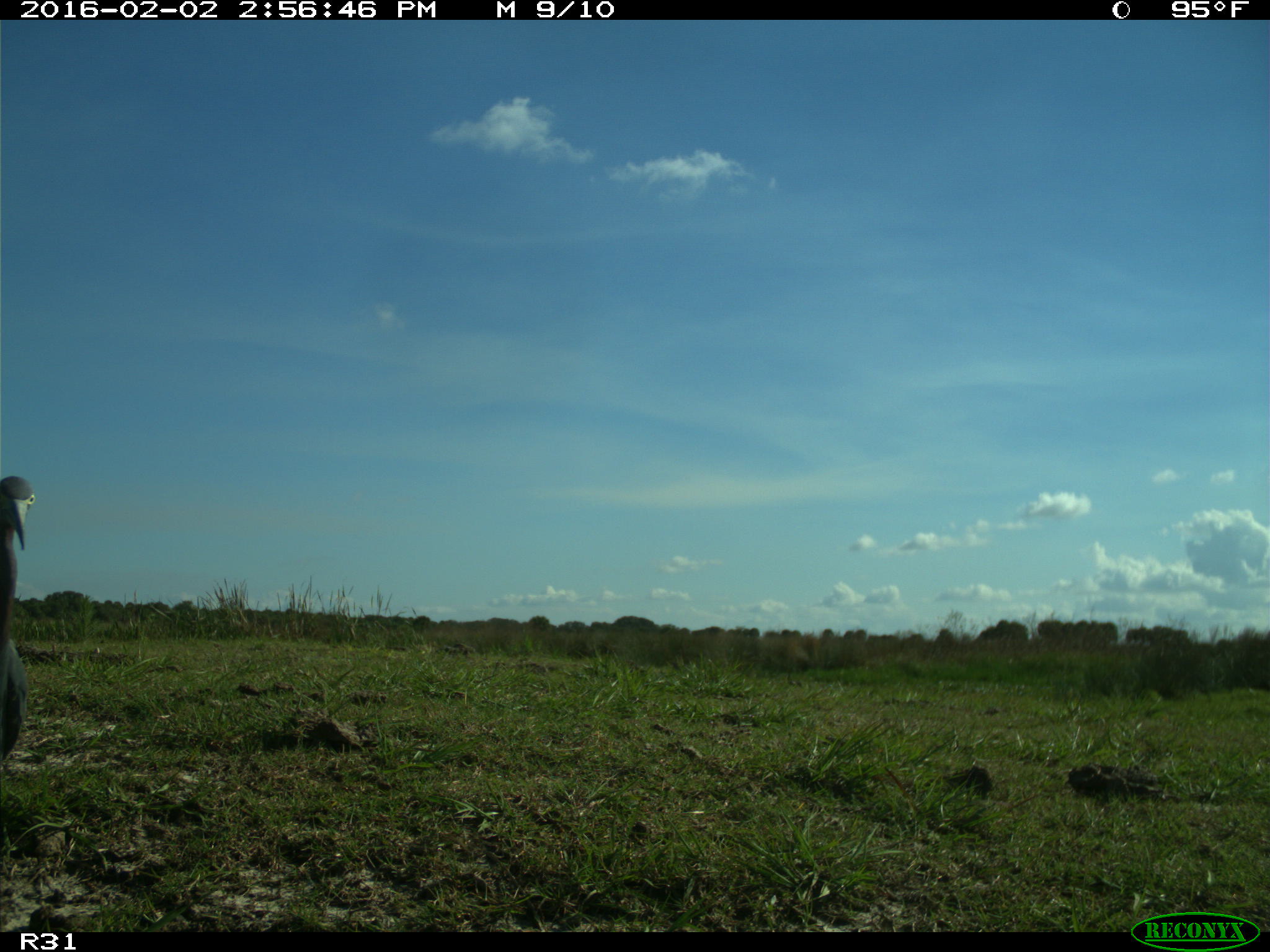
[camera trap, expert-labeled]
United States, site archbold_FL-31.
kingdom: Animalia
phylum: Chordata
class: Aves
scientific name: Aves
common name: birds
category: unidentified bird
Unidentified bird (birds) (Aves).